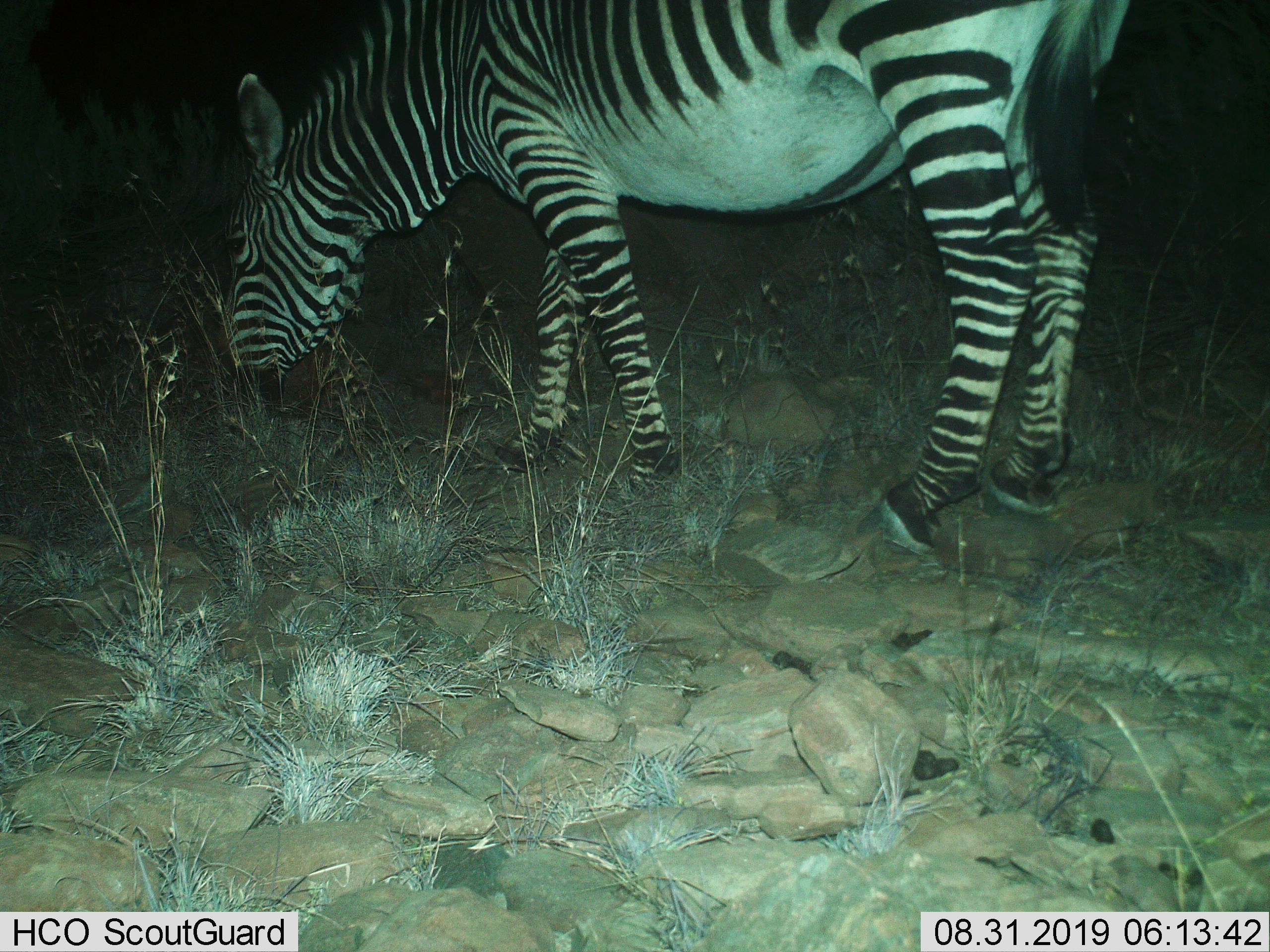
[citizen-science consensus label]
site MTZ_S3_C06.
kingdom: Animalia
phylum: Chordata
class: Mammalia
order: Perissodactyla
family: Equidae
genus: Equus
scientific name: Equus zebra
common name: mountain zebra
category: zebramountain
Zebramountain (mountain zebra) (Equus zebra), count 1. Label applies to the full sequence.